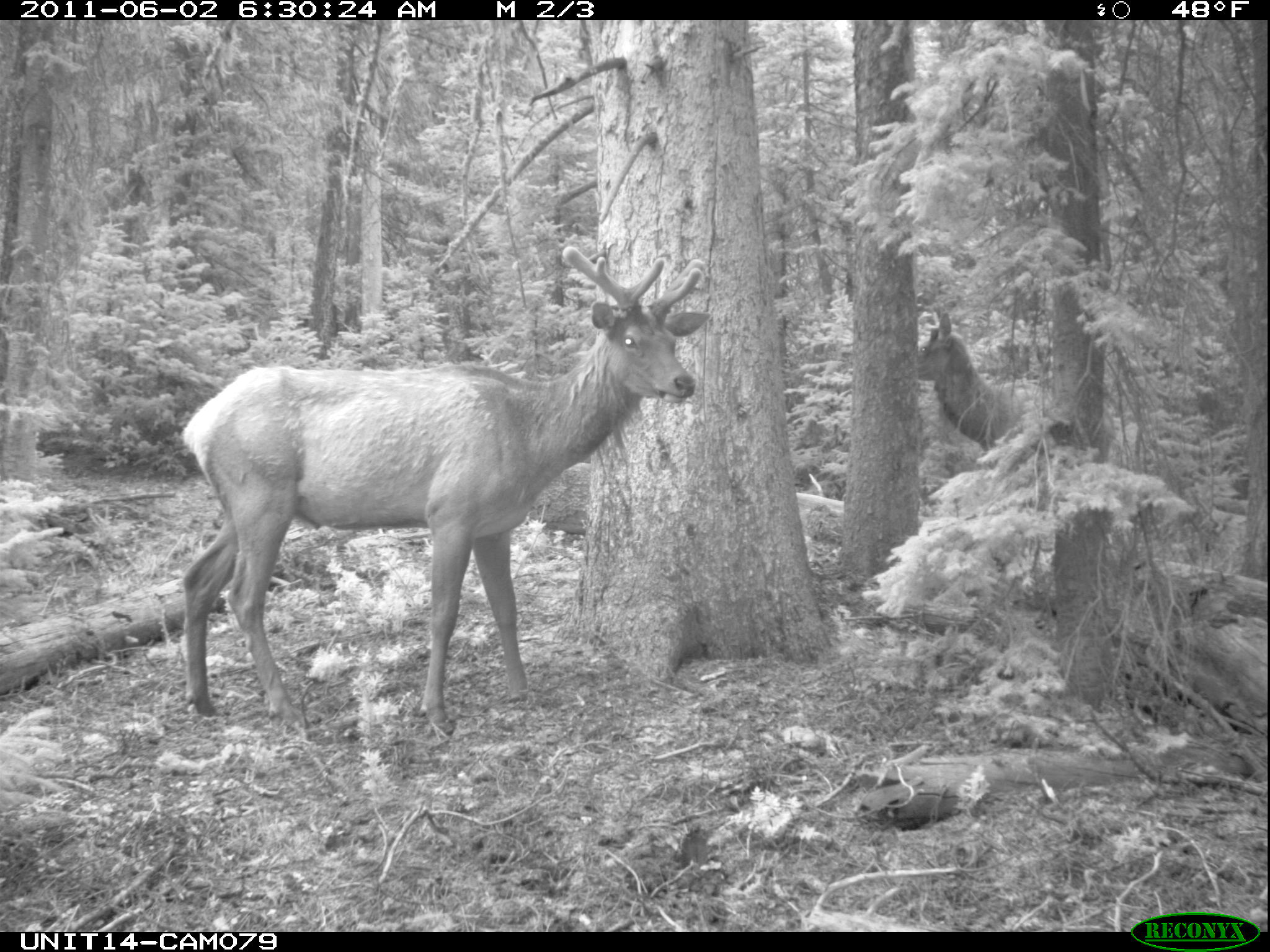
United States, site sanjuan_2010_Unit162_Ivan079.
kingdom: Animalia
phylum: Chordata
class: Mammalia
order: Artiodactyla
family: Cervidae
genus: Cervus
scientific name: Cervus elaphus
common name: red deer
Cervus elaphus (red deer).